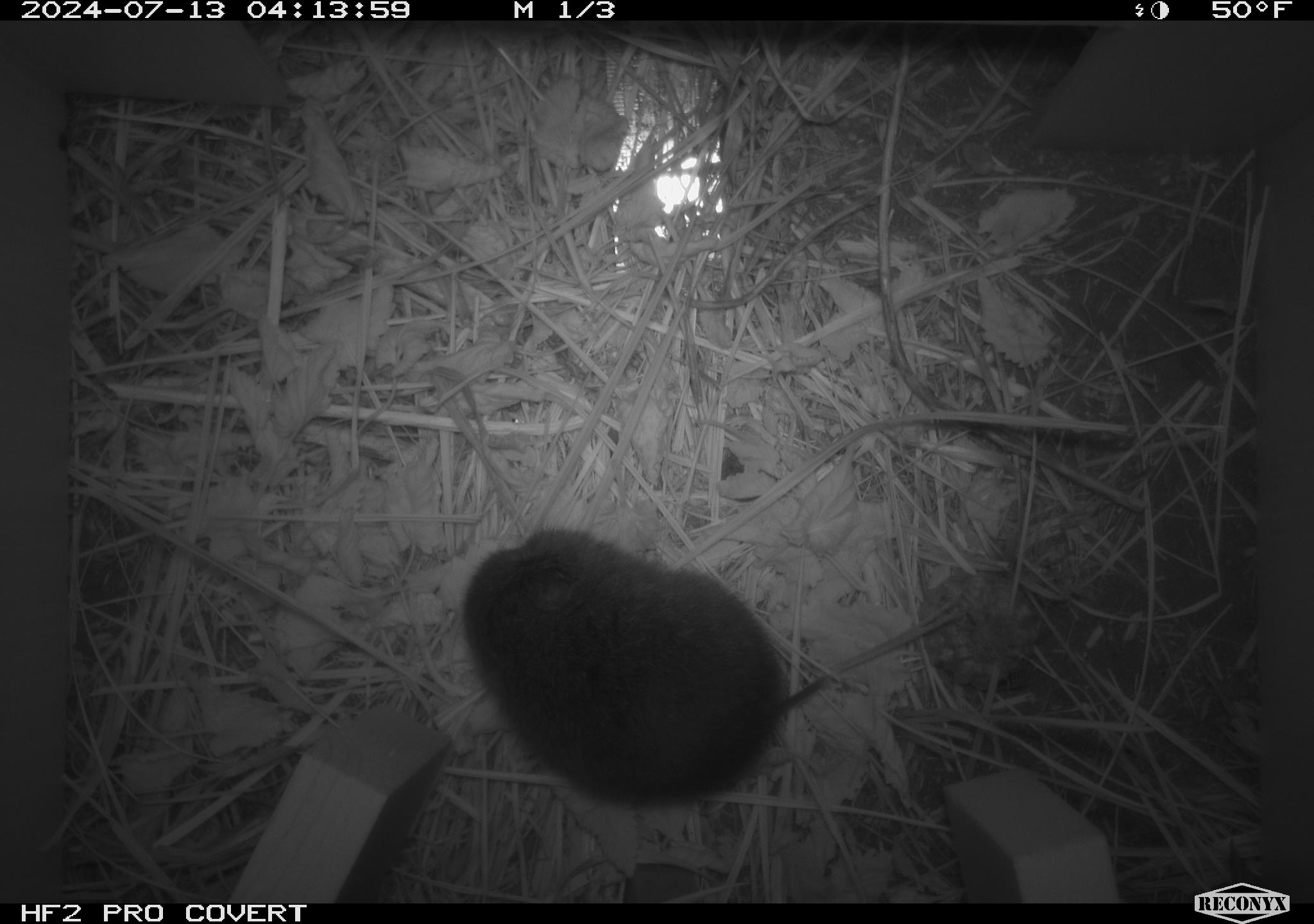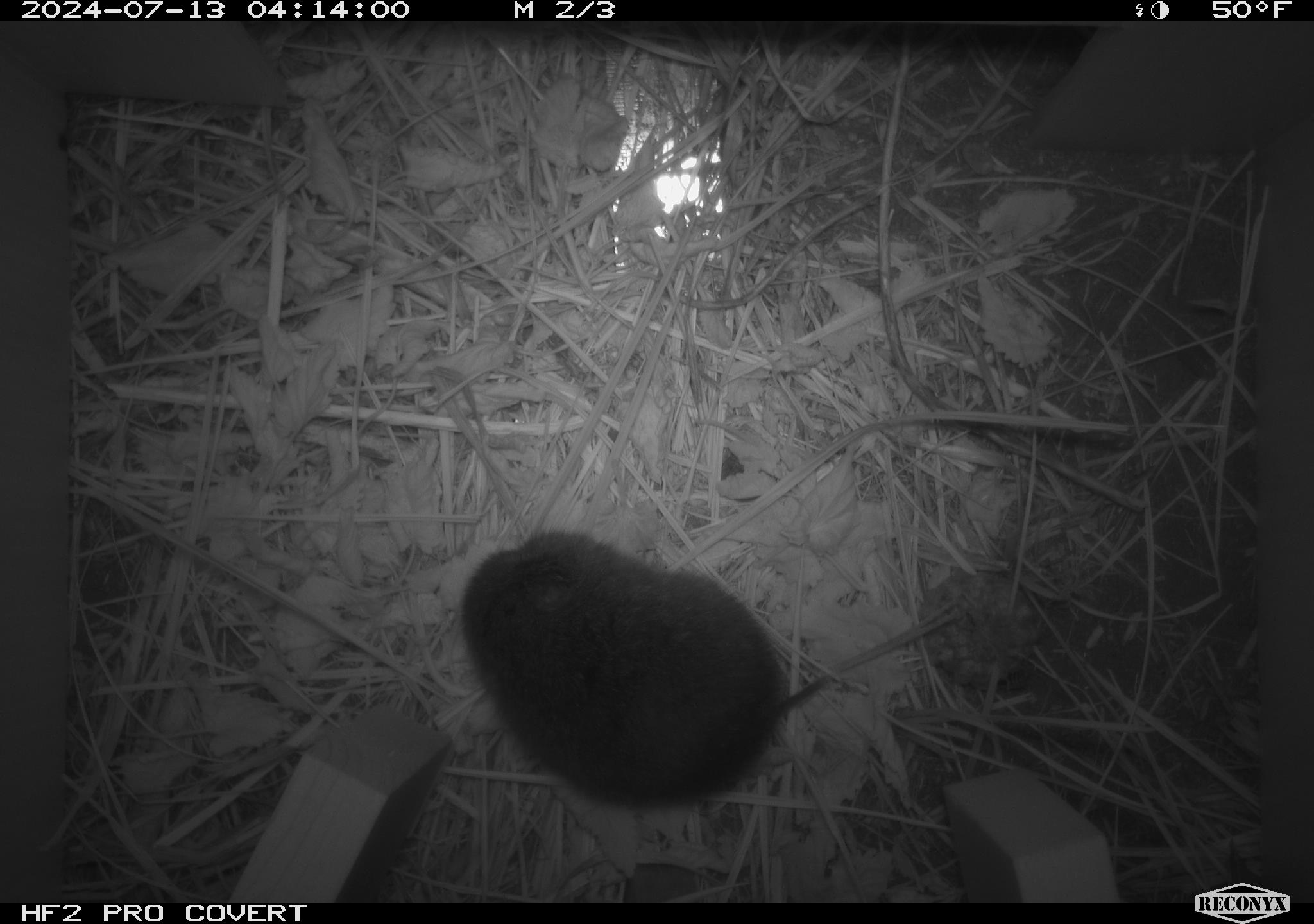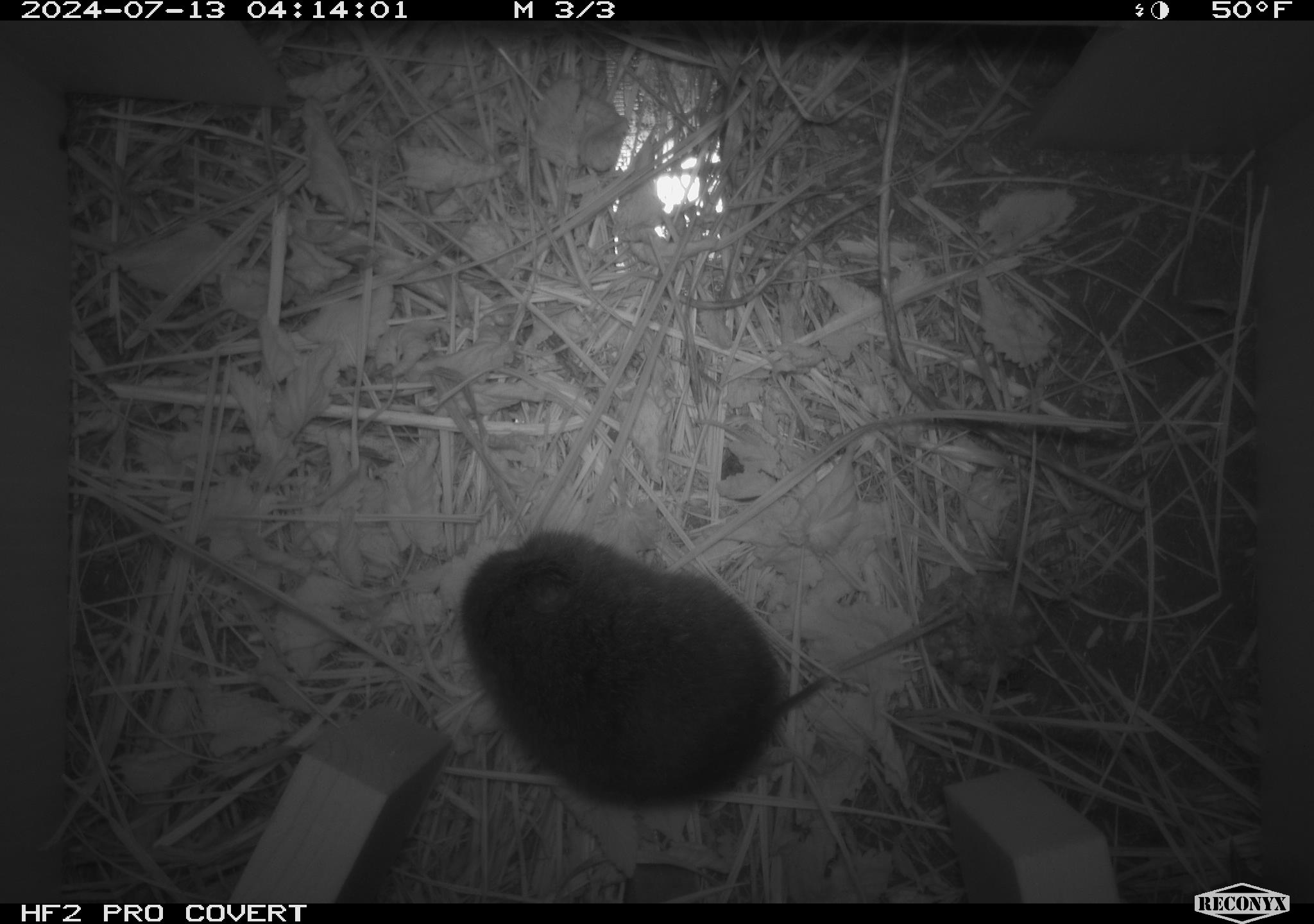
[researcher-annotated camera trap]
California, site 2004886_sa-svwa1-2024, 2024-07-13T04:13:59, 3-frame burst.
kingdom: Animalia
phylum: Chordata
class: Mammalia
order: Rodentia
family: Cricetidae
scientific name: Arvicolinae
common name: voles, lemmings, and muskrats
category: arvicolinae subfamily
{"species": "arvicolinae subfamily (voles, lemmings, and muskrats) (Arvicolinae)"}